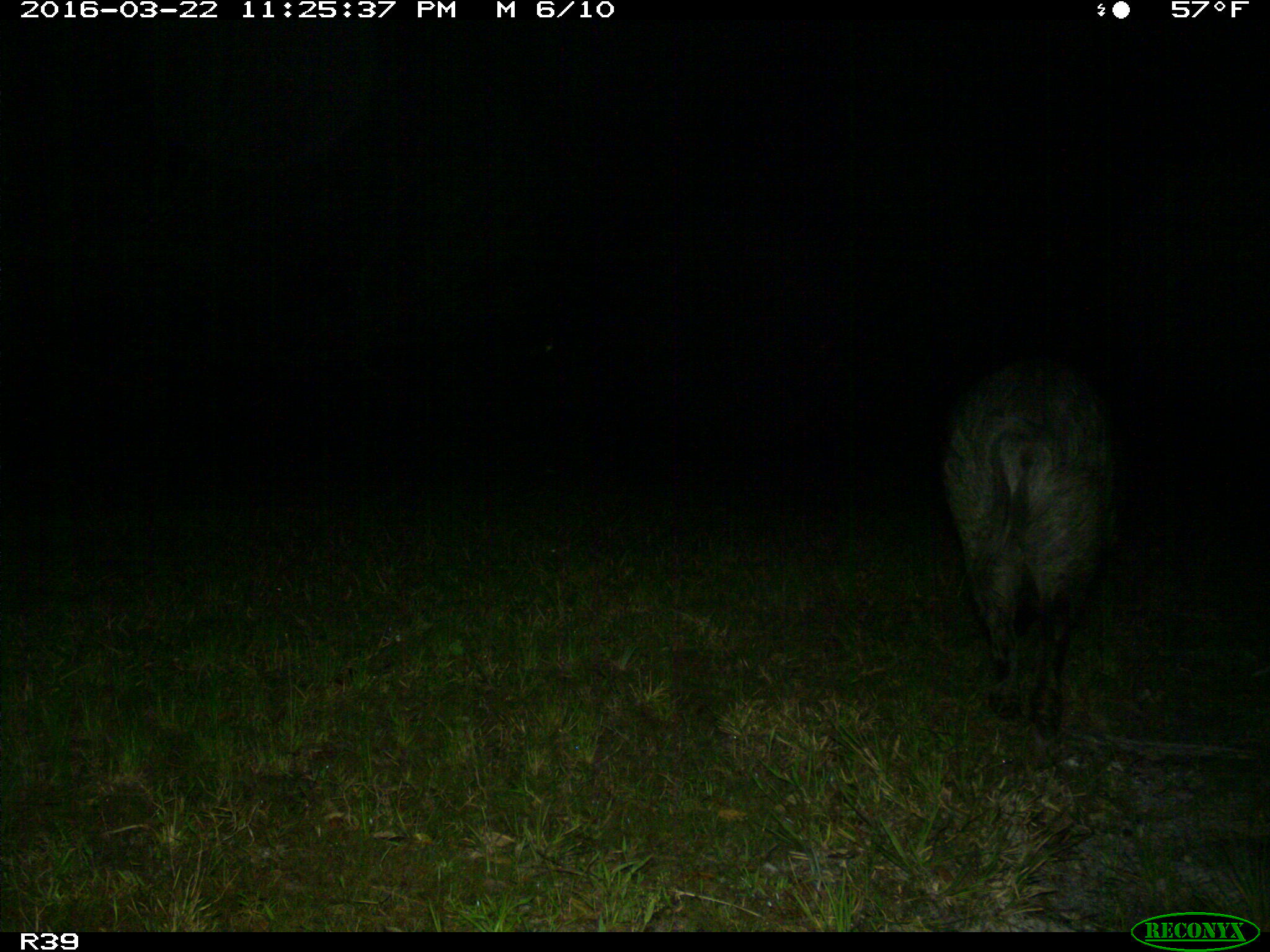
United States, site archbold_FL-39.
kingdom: Animalia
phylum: Chordata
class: Mammalia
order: Artiodactyla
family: Suidae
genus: Sus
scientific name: Sus scrofa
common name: wild boar